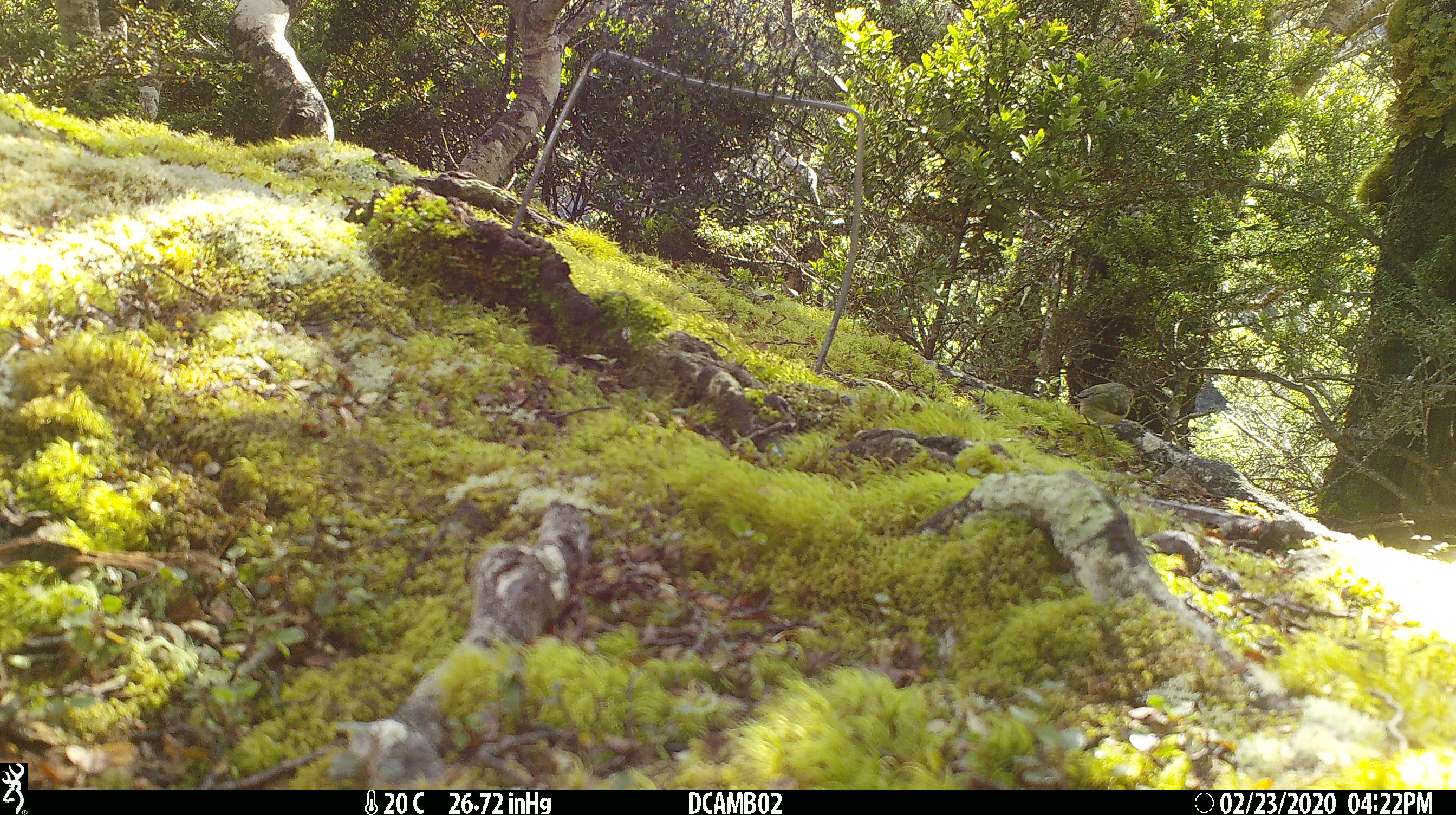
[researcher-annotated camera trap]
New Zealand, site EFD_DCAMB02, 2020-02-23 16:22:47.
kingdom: Animalia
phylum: Chordata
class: Aves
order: Passeriformes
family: Acanthisittidae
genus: Acanthisitta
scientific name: Acanthisitta chloris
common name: rifleman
Rifleman (Acanthisitta chloris).